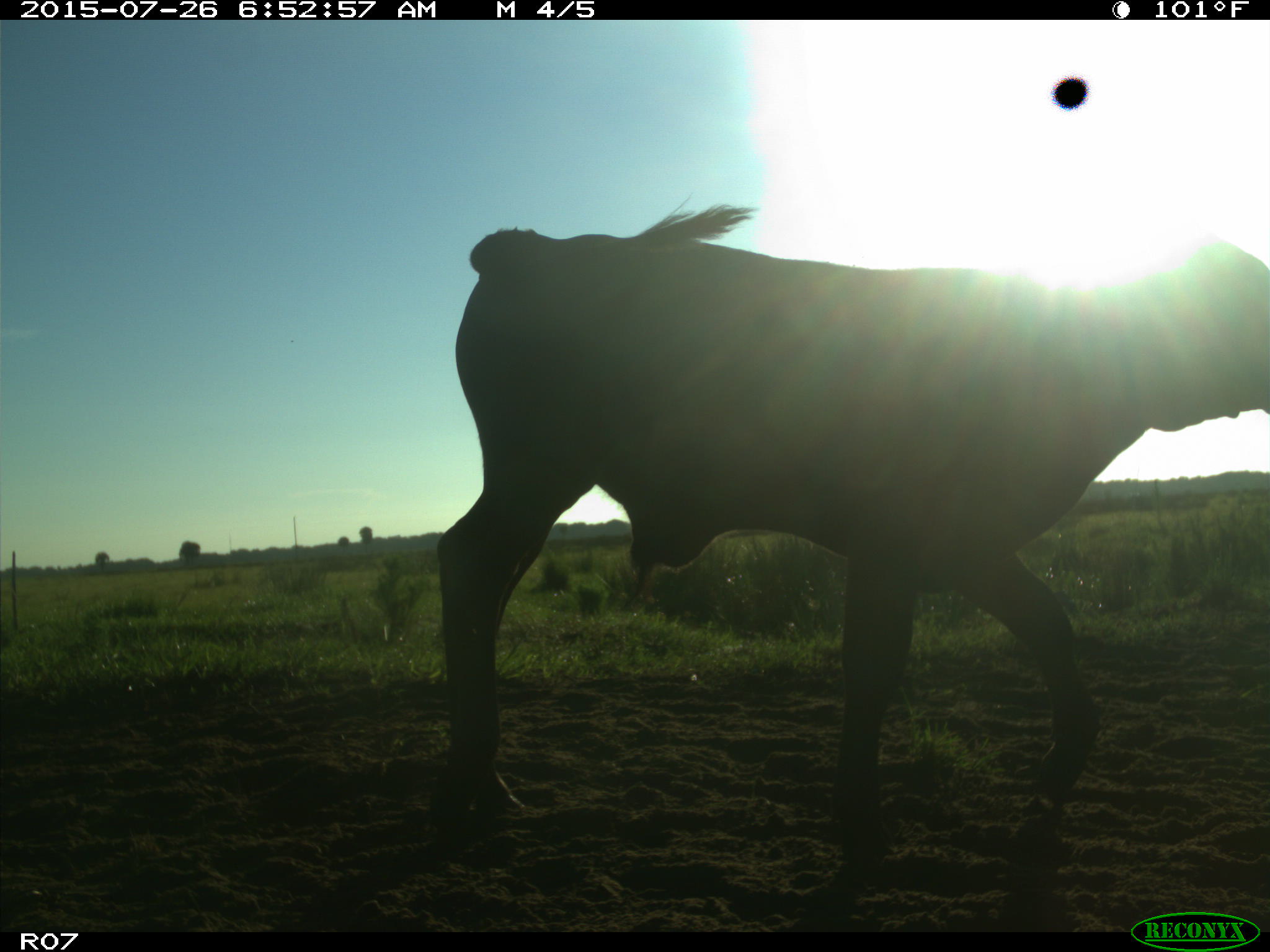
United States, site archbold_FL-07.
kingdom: Animalia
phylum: Chordata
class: Mammalia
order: Artiodactyla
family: Bovidae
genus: Bos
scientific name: Bos taurus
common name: domestic cow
Bos taurus (domestic cow).